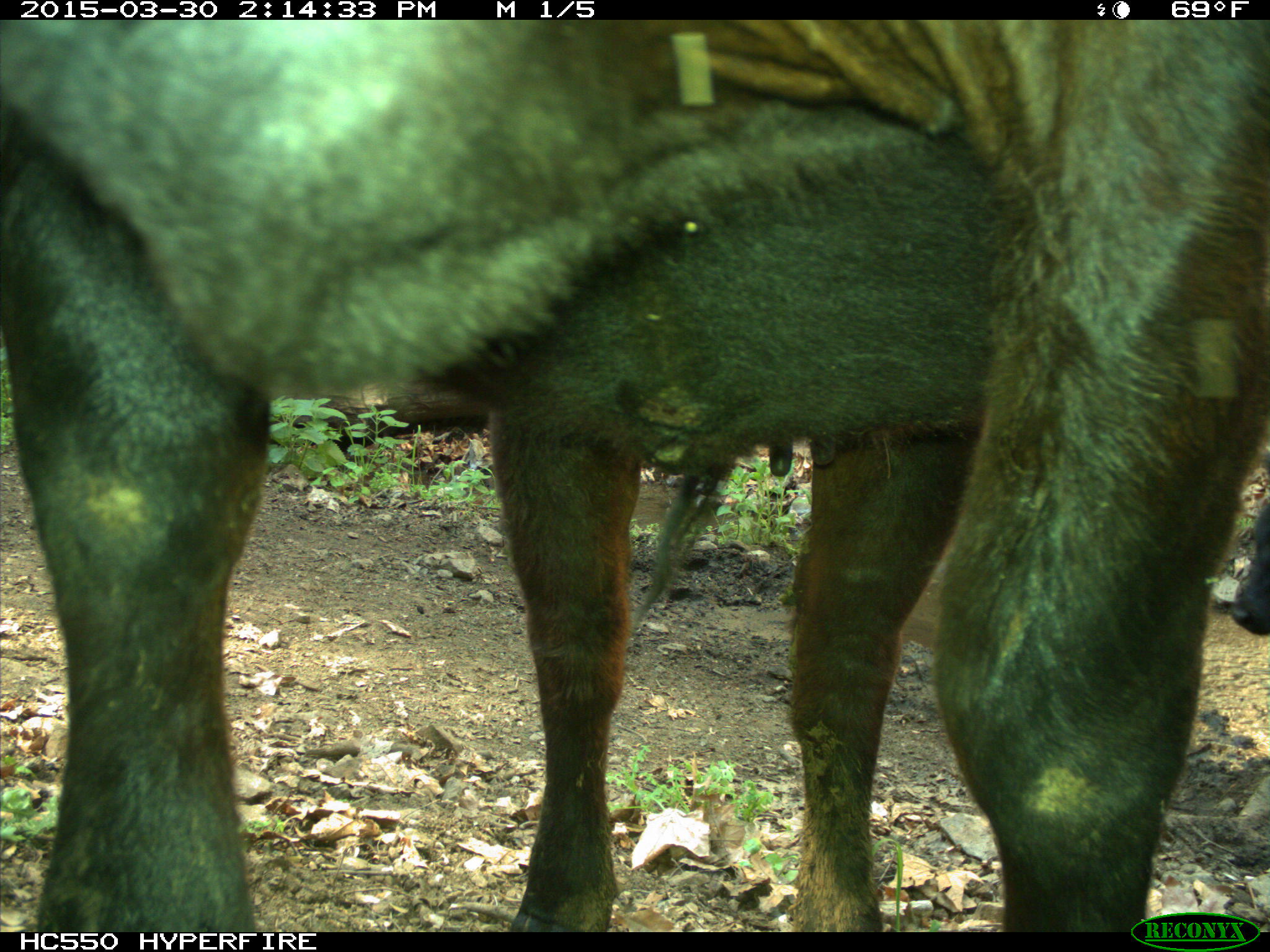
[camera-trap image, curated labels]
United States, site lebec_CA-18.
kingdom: Animalia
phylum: Chordata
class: Mammalia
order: Artiodactyla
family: Bovidae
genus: Bos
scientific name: Bos taurus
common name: domestic cow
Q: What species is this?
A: Bos taurus (domestic cow).